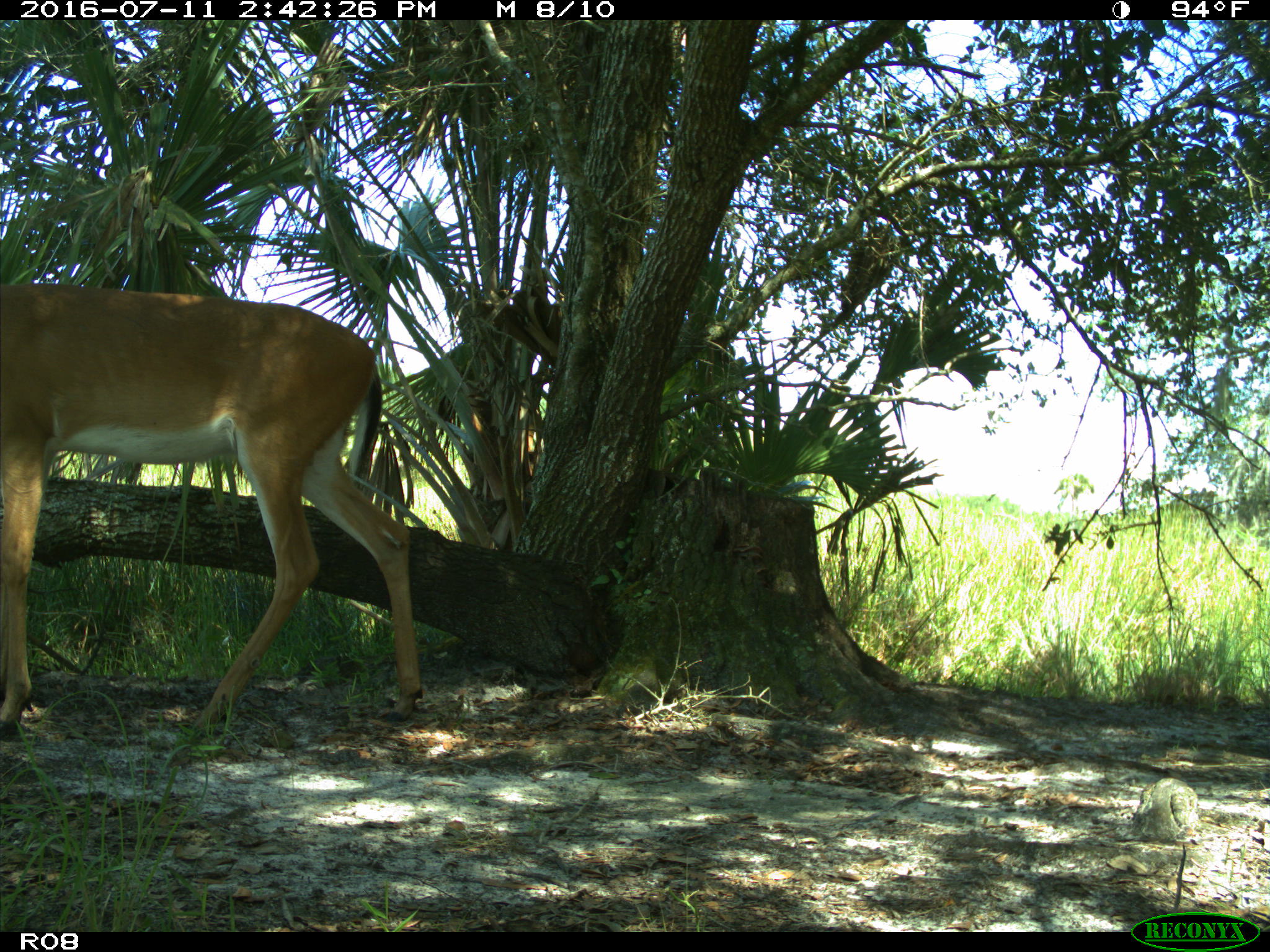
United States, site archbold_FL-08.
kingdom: Animalia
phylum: Chordata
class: Mammalia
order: Artiodactyla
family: Cervidae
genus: Odocoileus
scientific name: Odocoileus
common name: deer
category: unidentified deer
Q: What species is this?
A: Unidentified deer (deer) (Odocoileus).